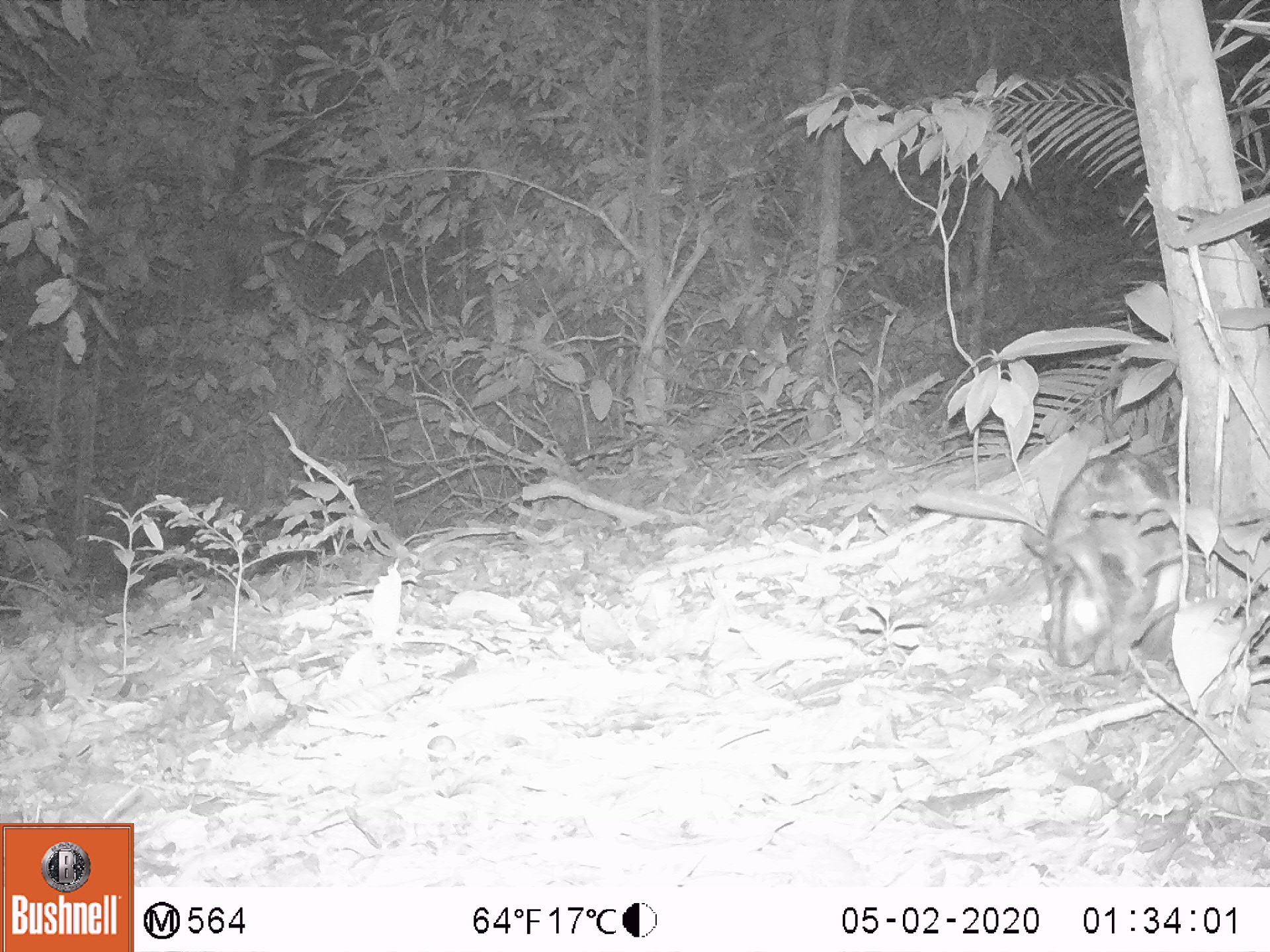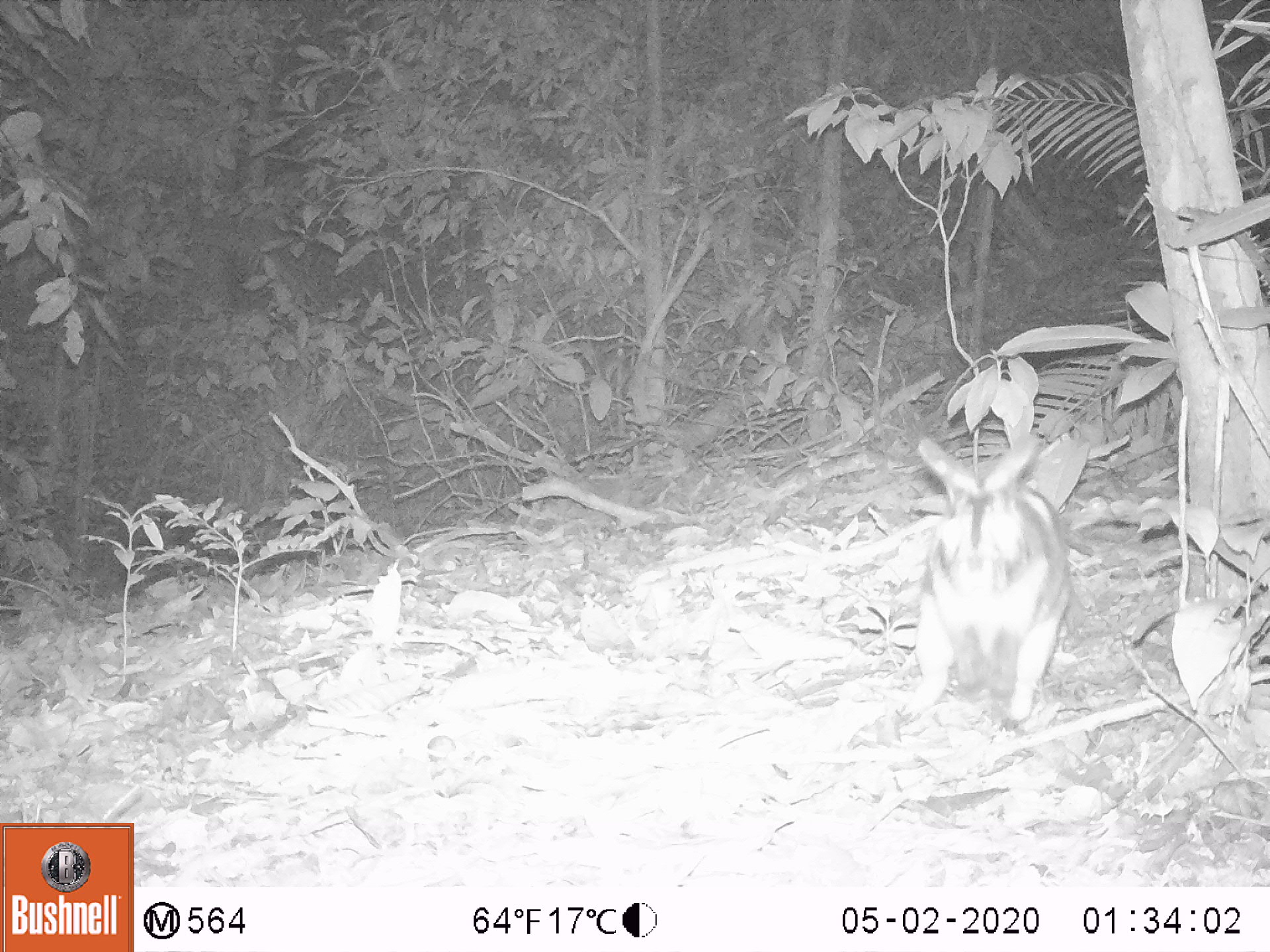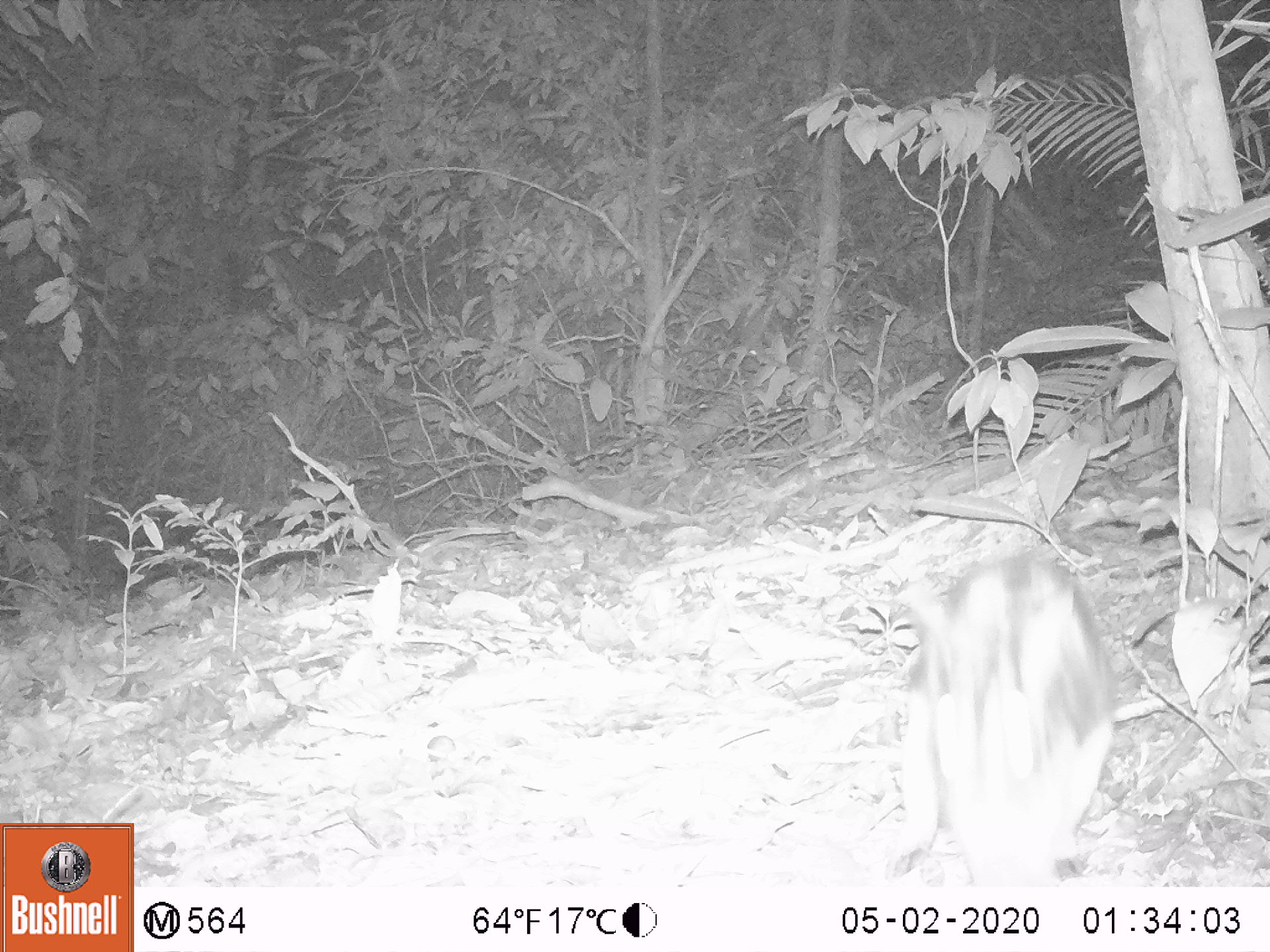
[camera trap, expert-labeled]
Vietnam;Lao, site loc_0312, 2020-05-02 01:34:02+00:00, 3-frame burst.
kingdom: Animalia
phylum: Chordata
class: Mammalia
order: Lagomorpha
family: Leporidae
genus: Nesolagus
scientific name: Nesolagus timminsi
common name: annamite striped rabbit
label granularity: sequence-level